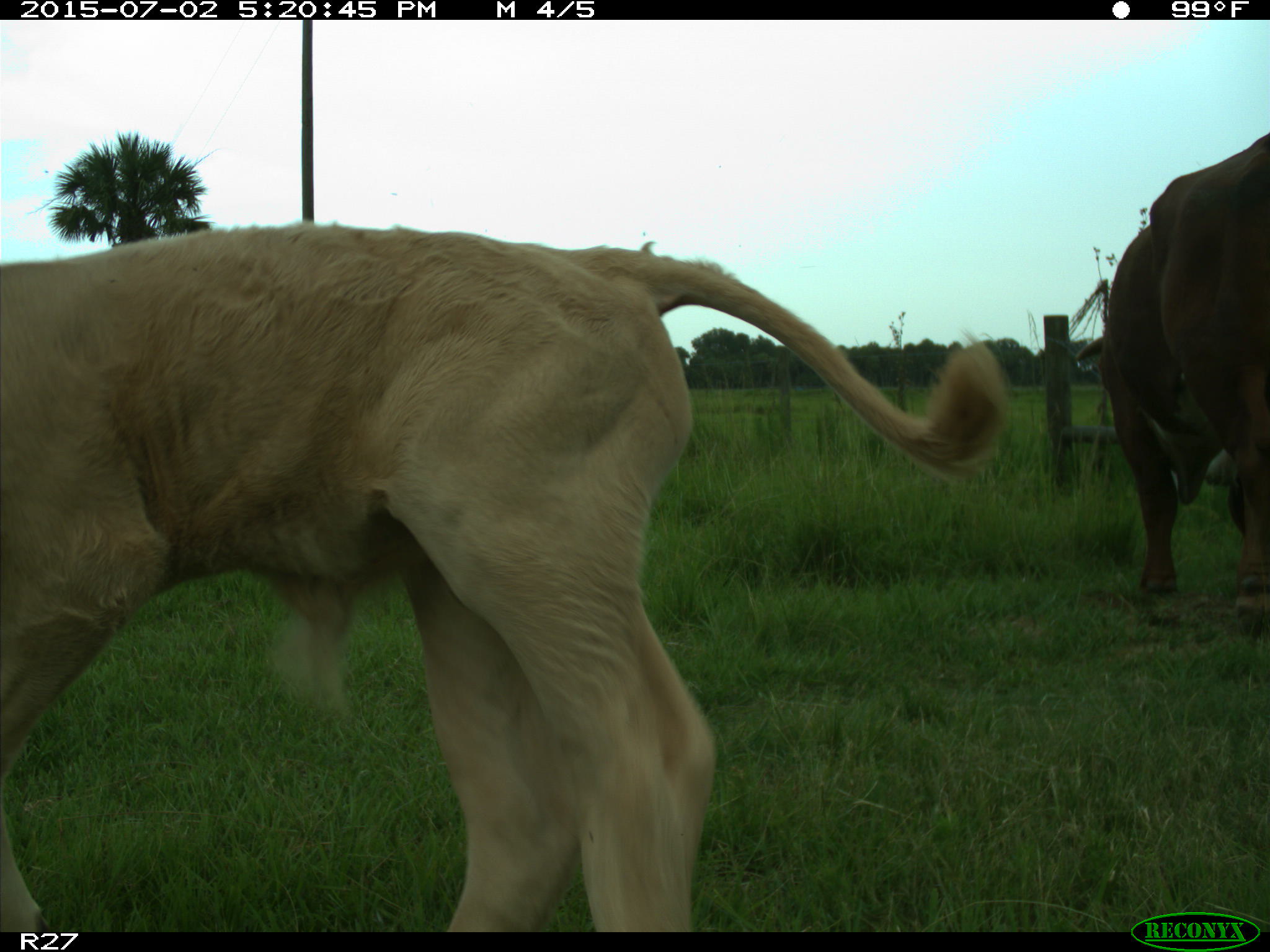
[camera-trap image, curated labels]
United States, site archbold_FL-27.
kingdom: Animalia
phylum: Chordata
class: Mammalia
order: Artiodactyla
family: Bovidae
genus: Bos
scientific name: Bos taurus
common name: domestic cow